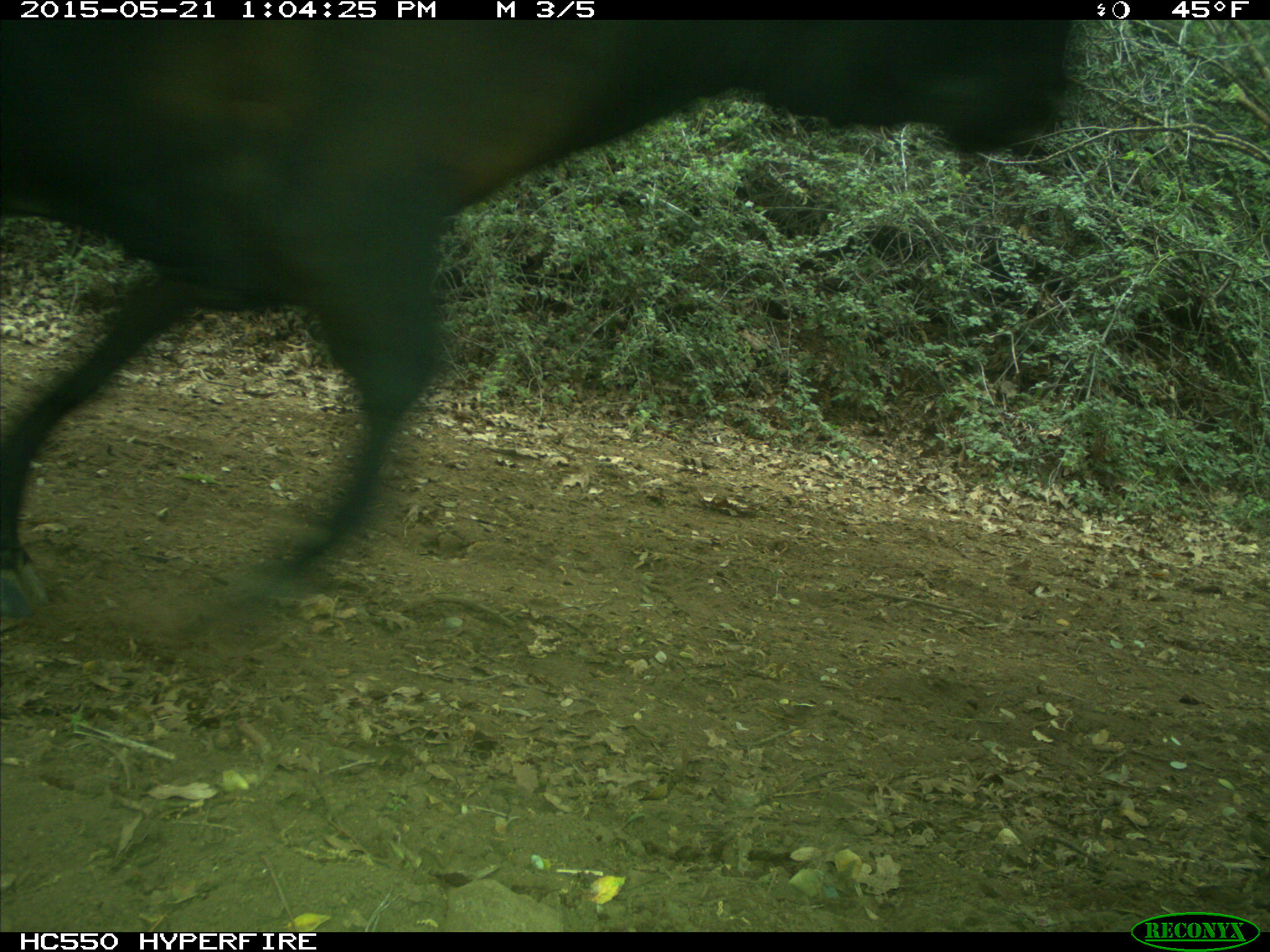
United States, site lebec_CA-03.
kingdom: Animalia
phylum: Chordata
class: Mammalia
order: Artiodactyla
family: Bovidae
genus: Bos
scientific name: Bos taurus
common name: domestic cow